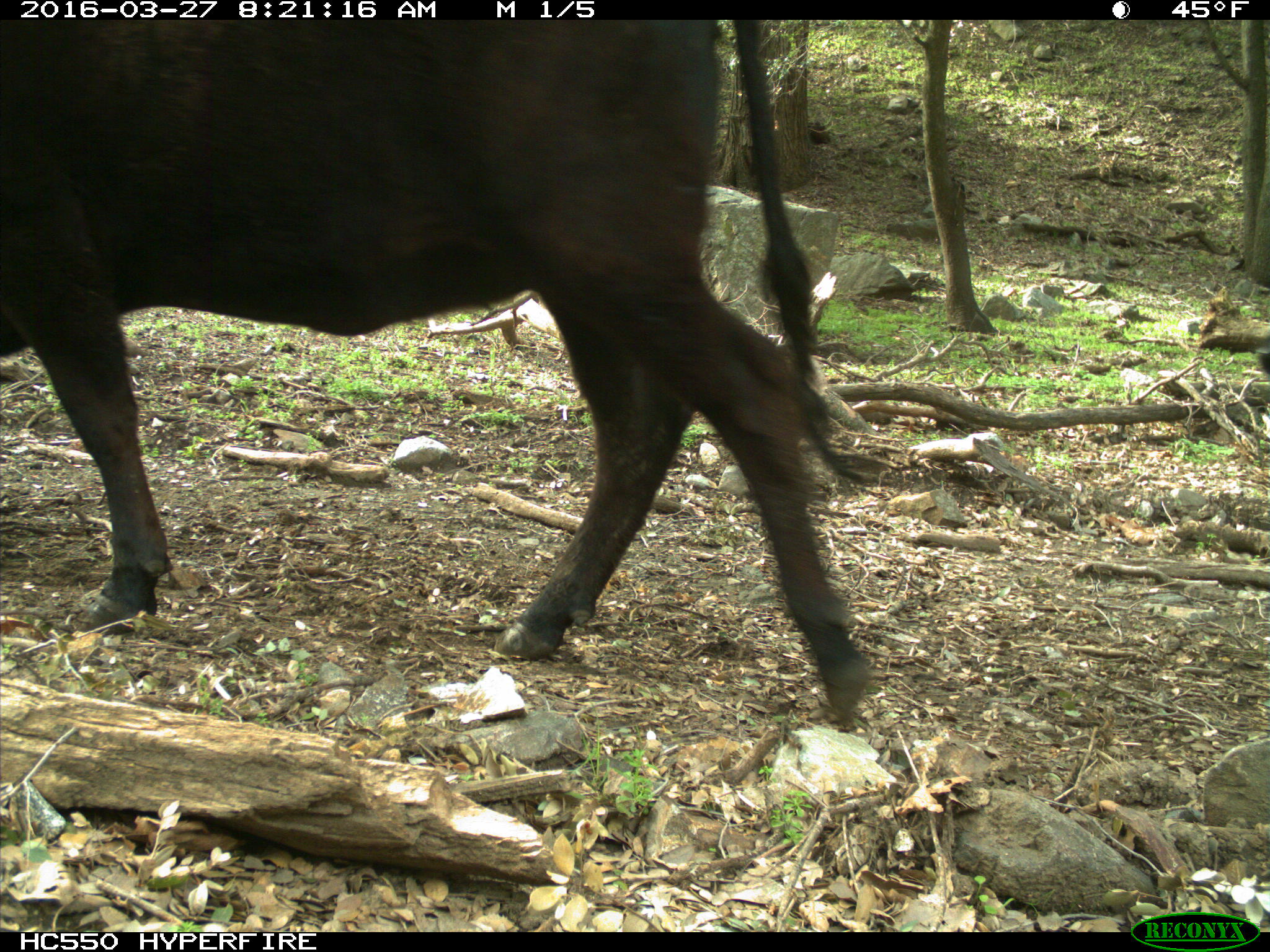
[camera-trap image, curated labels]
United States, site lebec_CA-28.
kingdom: Animalia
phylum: Chordata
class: Mammalia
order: Artiodactyla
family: Bovidae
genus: Bos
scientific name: Bos taurus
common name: domestic cow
Bos taurus (domestic cow).